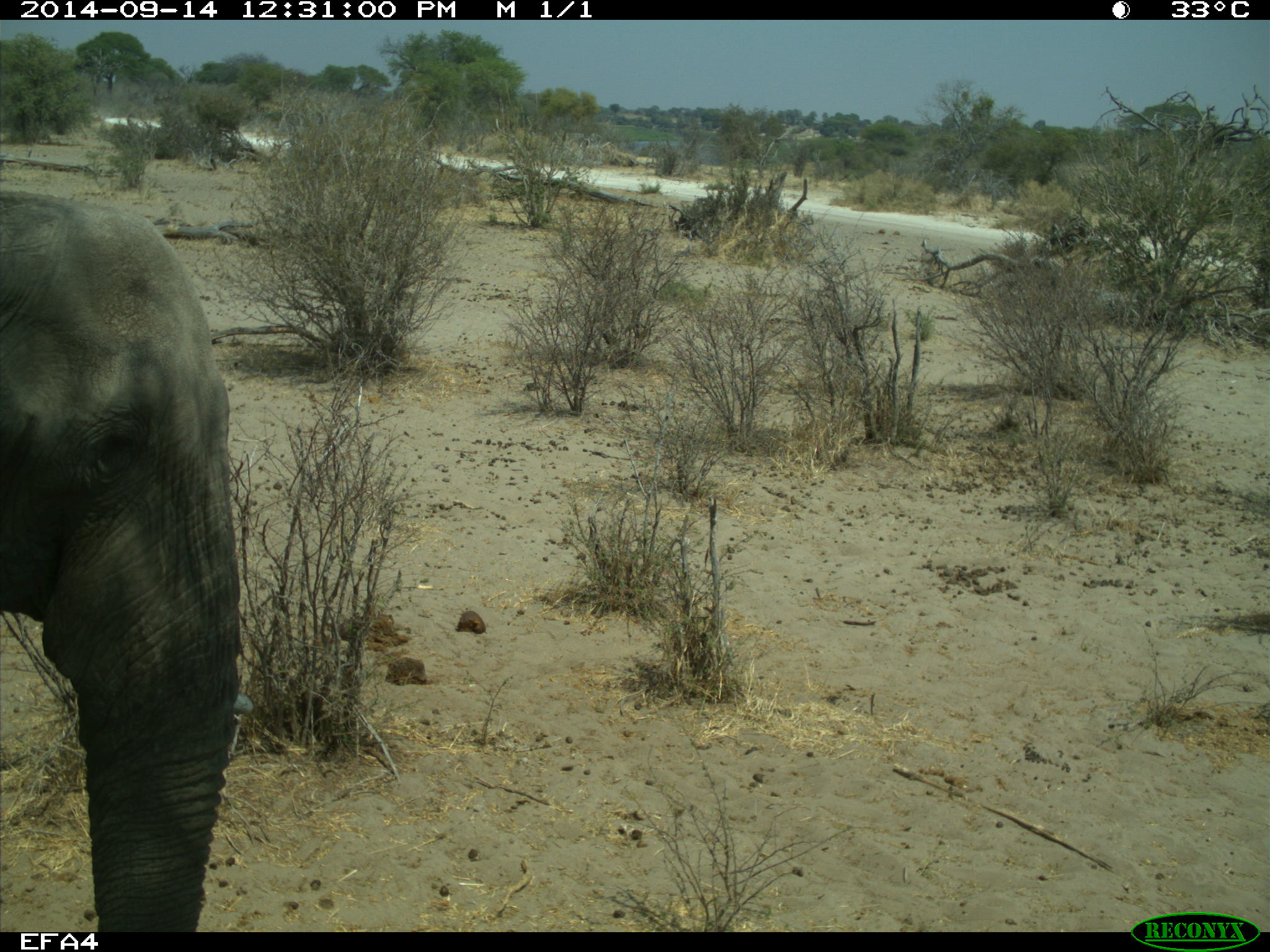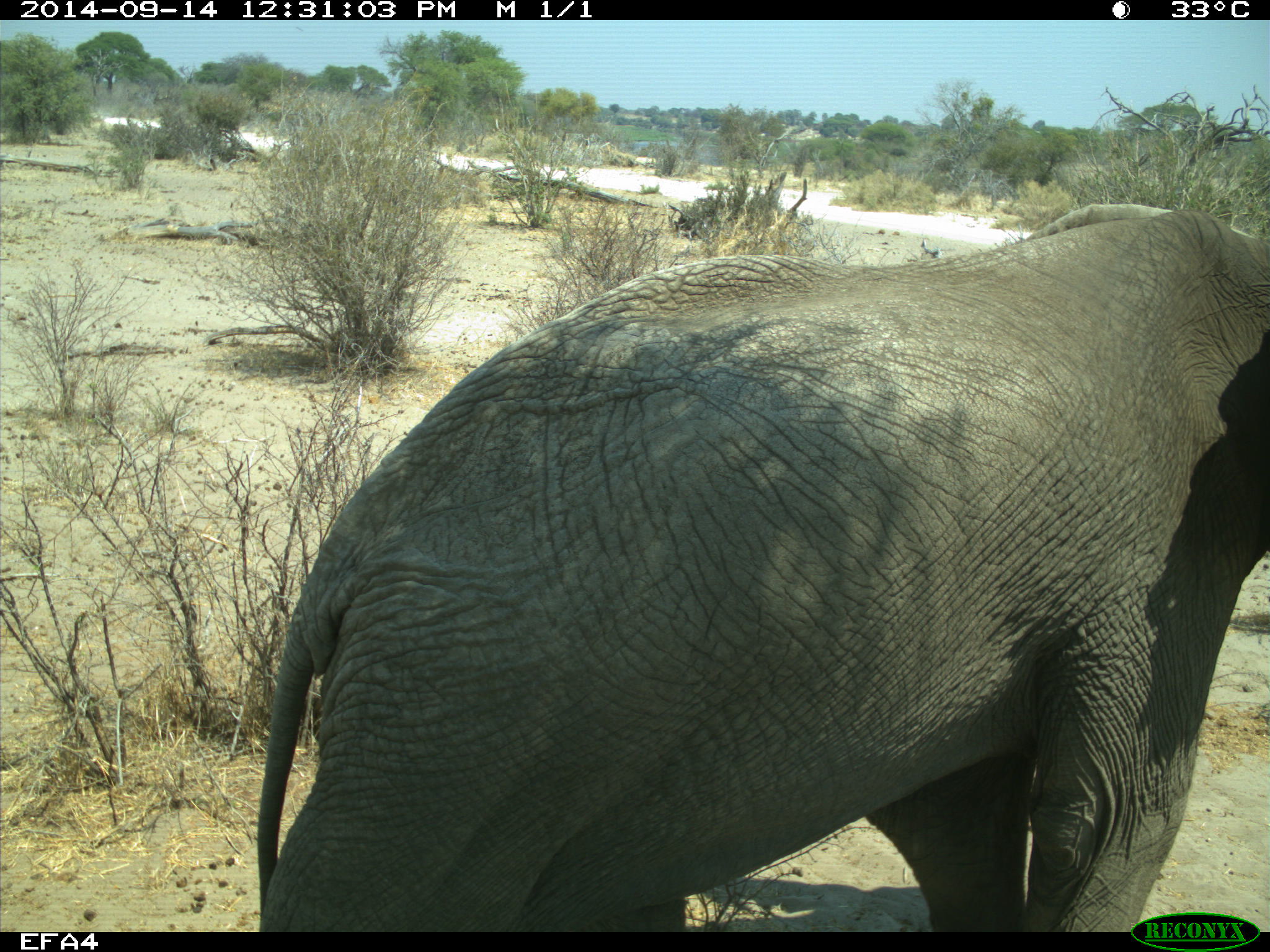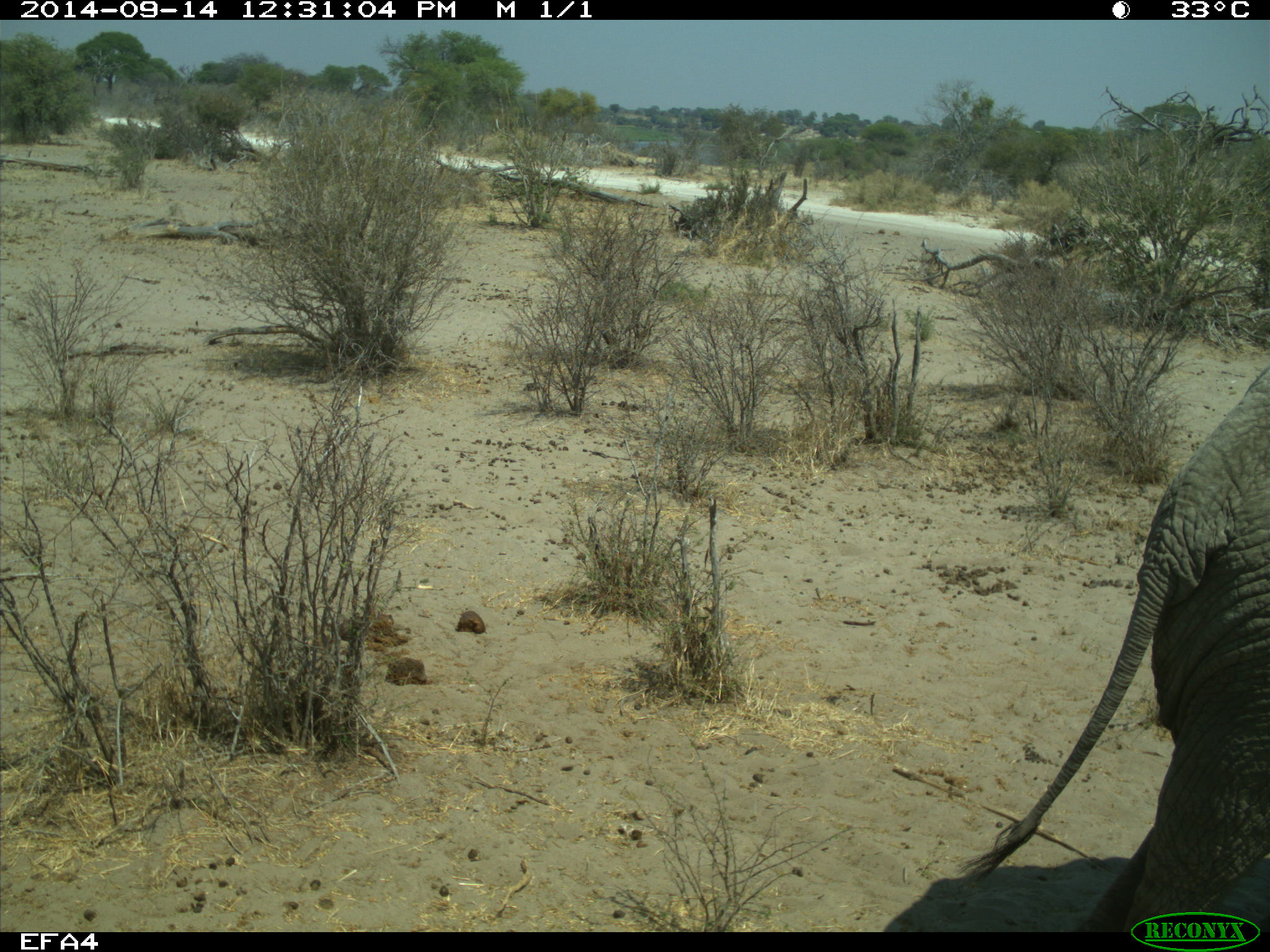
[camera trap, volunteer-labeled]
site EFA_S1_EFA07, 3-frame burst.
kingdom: Animalia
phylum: Chordata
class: Mammalia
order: Proboscidea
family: Elephantidae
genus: Loxodonta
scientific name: Loxodonta africana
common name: african bush elephant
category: elephant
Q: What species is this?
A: Elephant (african bush elephant) (Loxodonta africana).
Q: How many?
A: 1.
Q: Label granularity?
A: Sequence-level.